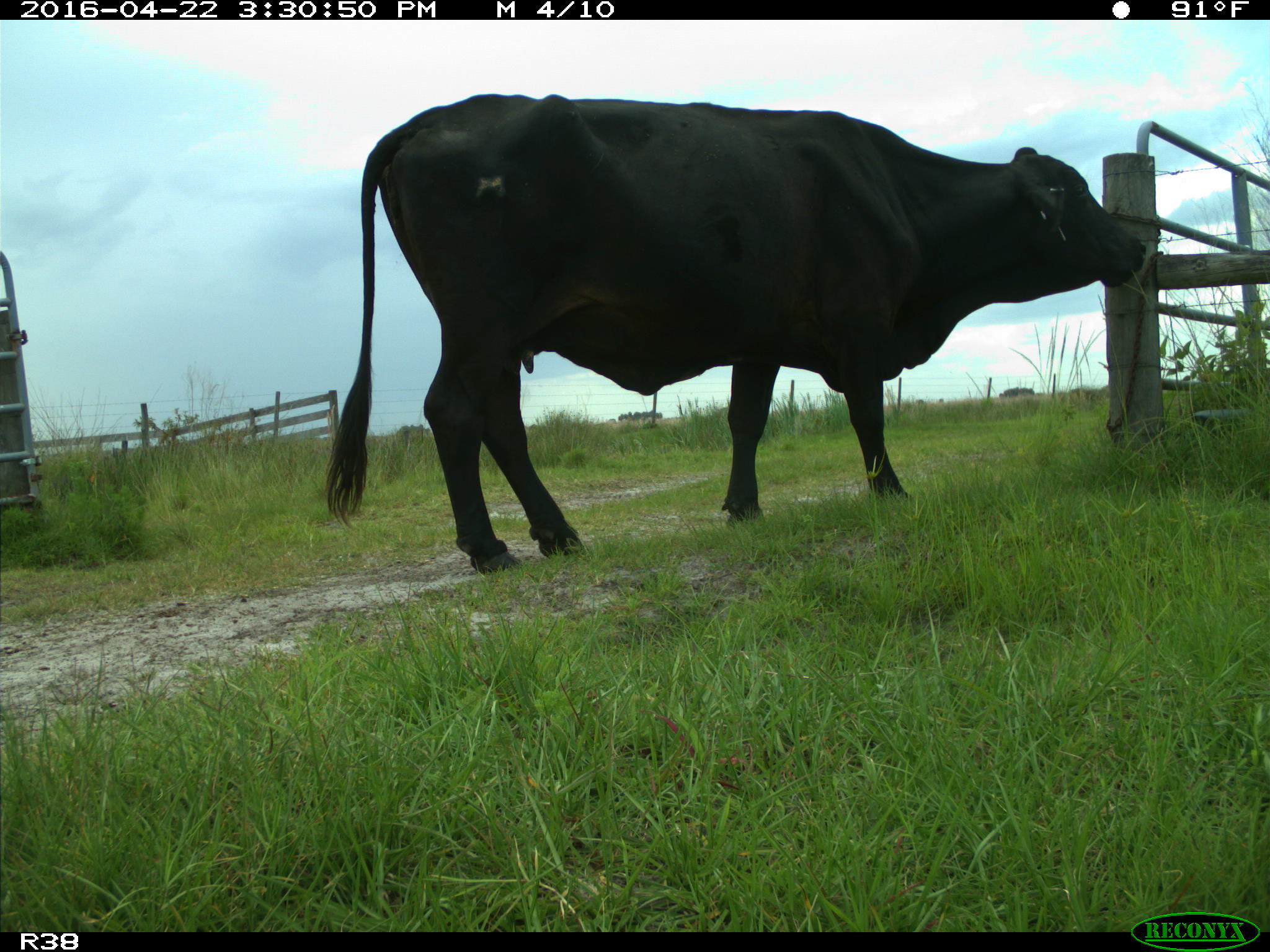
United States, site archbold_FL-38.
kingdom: Animalia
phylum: Chordata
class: Mammalia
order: Artiodactyla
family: Bovidae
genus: Bos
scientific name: Bos taurus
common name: domestic cow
Bos taurus (domestic cow).